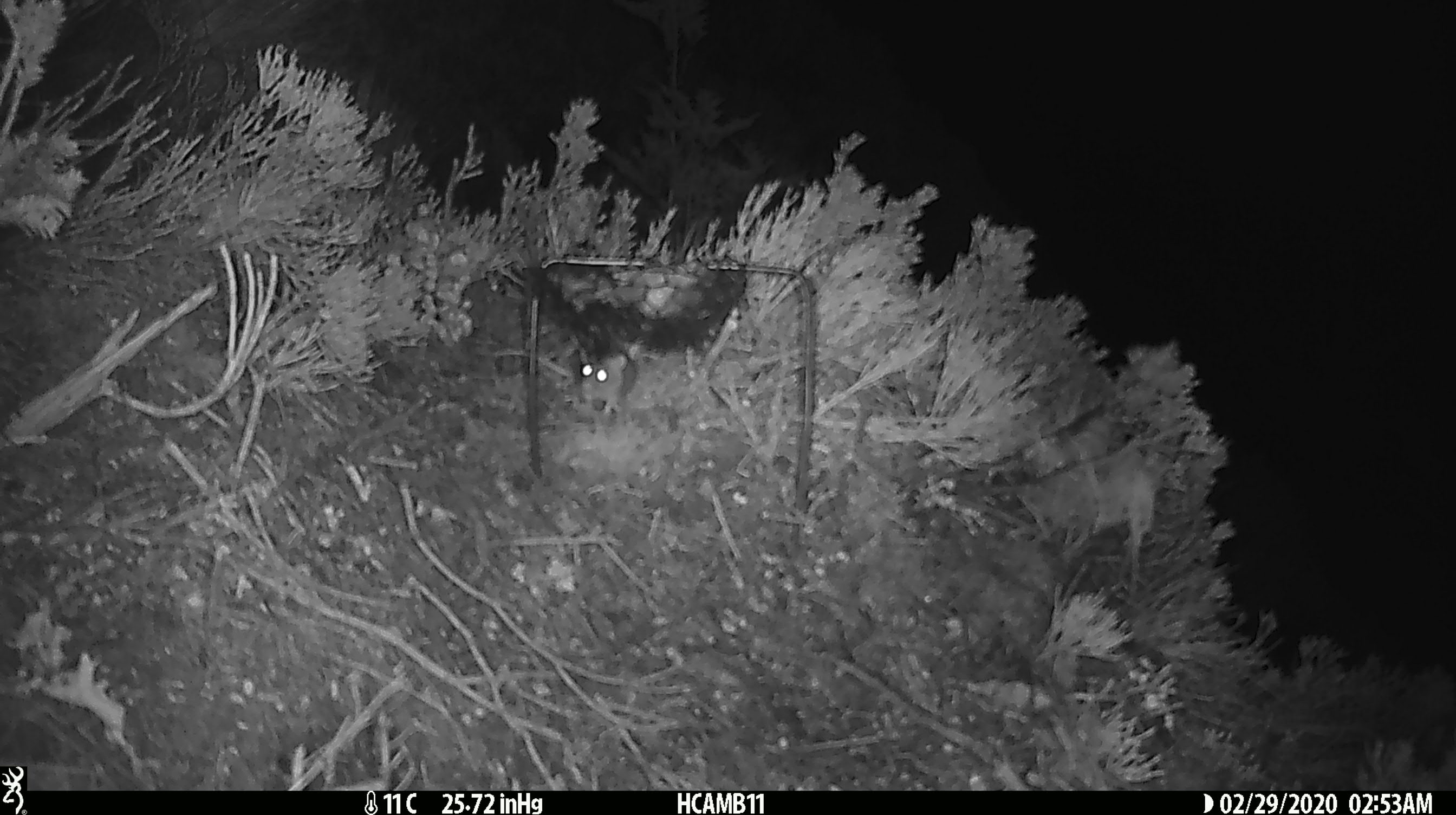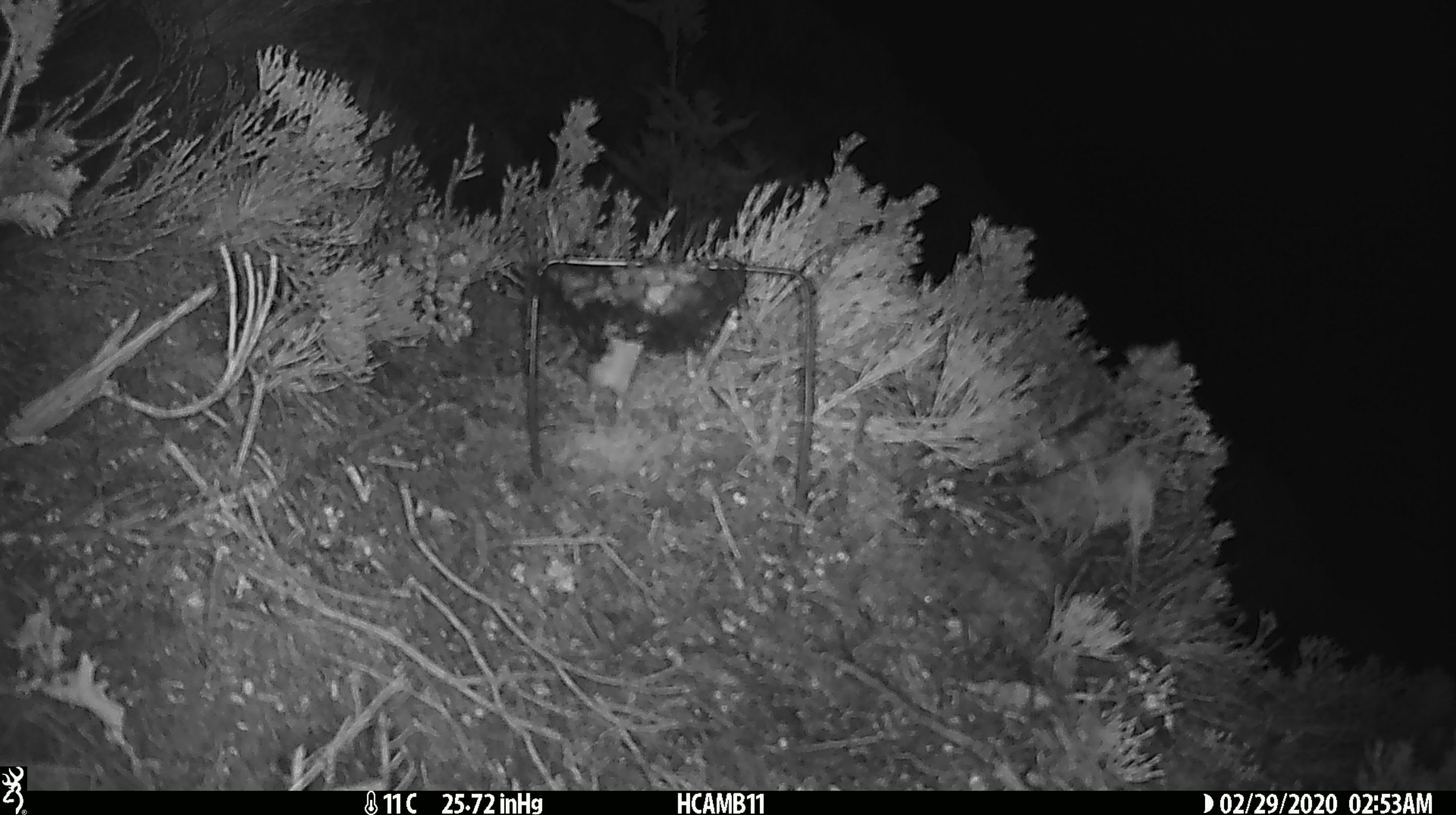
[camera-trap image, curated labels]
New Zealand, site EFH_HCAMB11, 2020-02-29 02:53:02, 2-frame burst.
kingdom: Animalia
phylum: Chordata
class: Mammalia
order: Rodentia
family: Muridae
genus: Mus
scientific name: Mus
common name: mouse